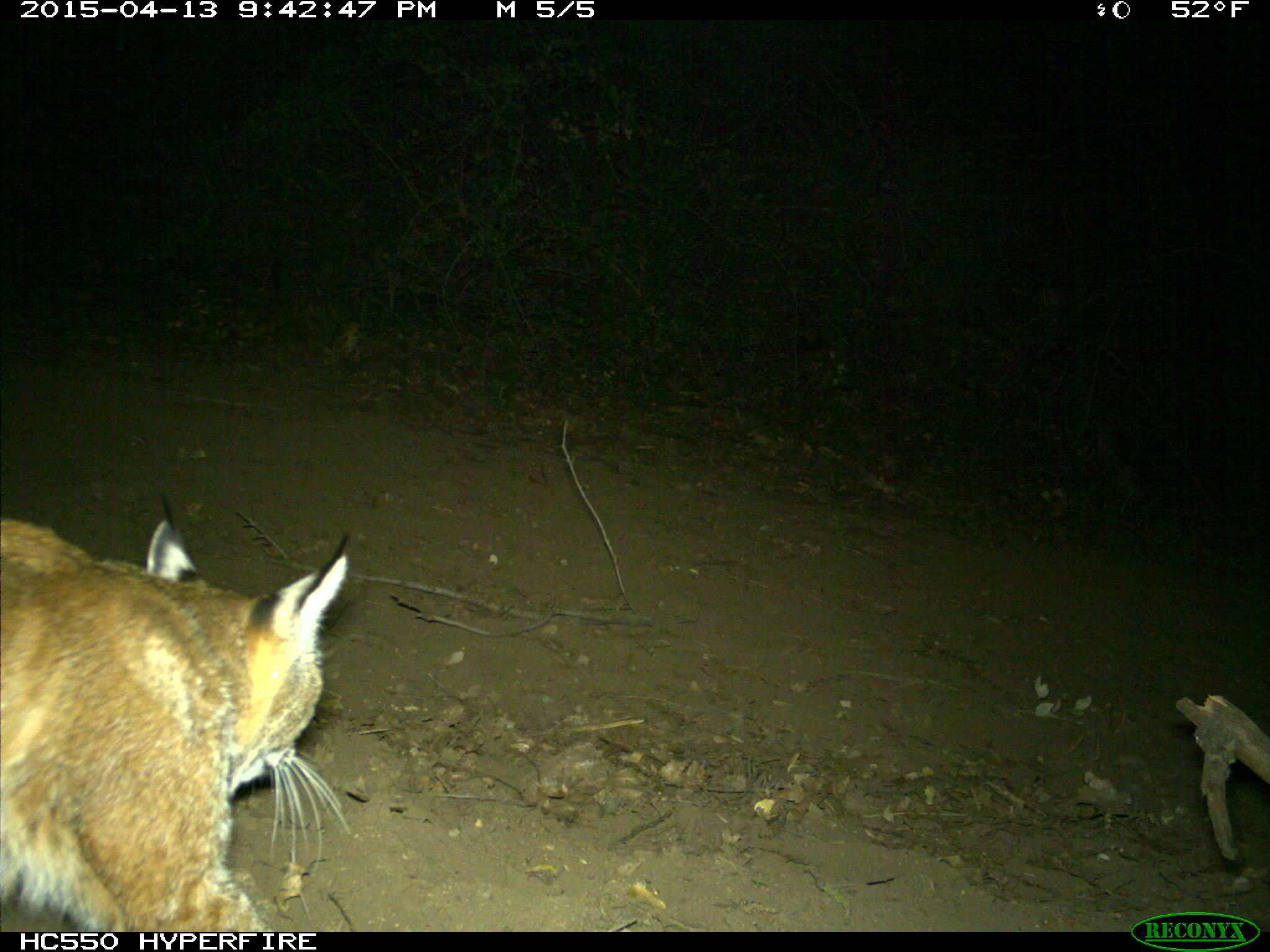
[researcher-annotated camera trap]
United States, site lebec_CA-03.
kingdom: Animalia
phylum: Chordata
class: Mammalia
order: Carnivora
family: Felidae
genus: Lynx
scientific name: Lynx rufus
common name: bobcat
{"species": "Lynx rufus (bobcat)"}